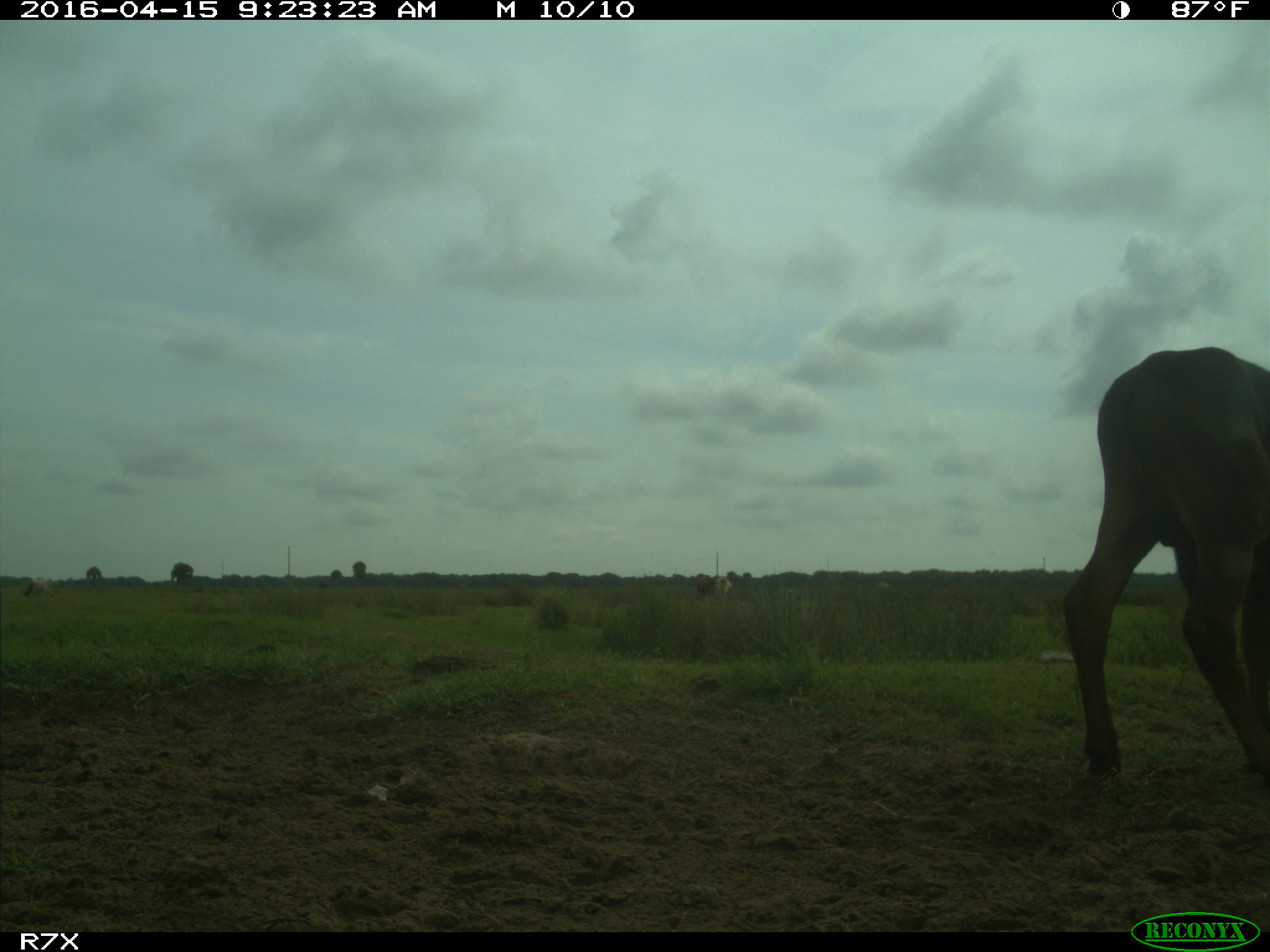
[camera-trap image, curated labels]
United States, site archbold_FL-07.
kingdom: Animalia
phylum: Chordata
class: Mammalia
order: Artiodactyla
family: Bovidae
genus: Bos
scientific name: Bos taurus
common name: domestic cow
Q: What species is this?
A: Bos taurus (domestic cow).